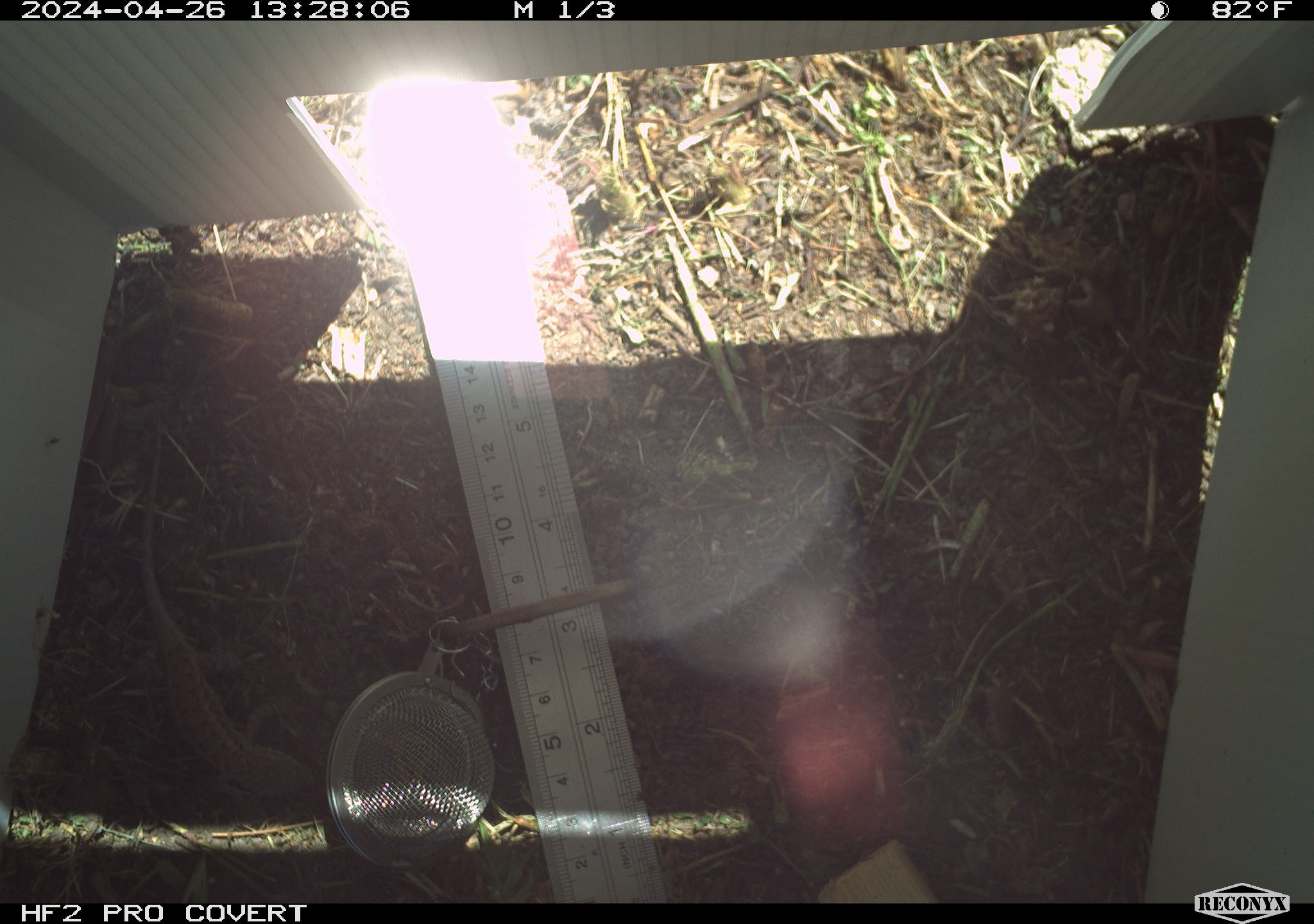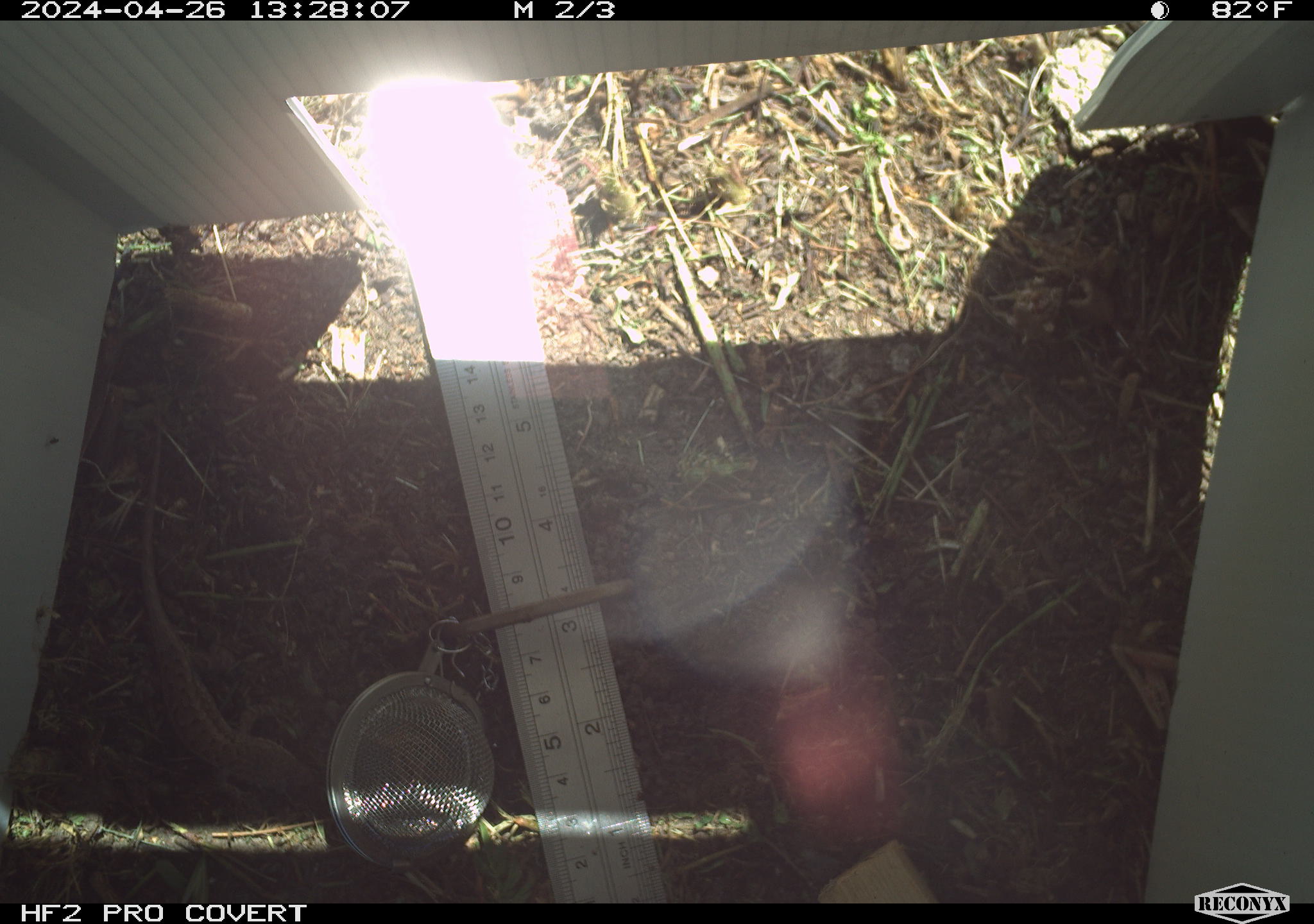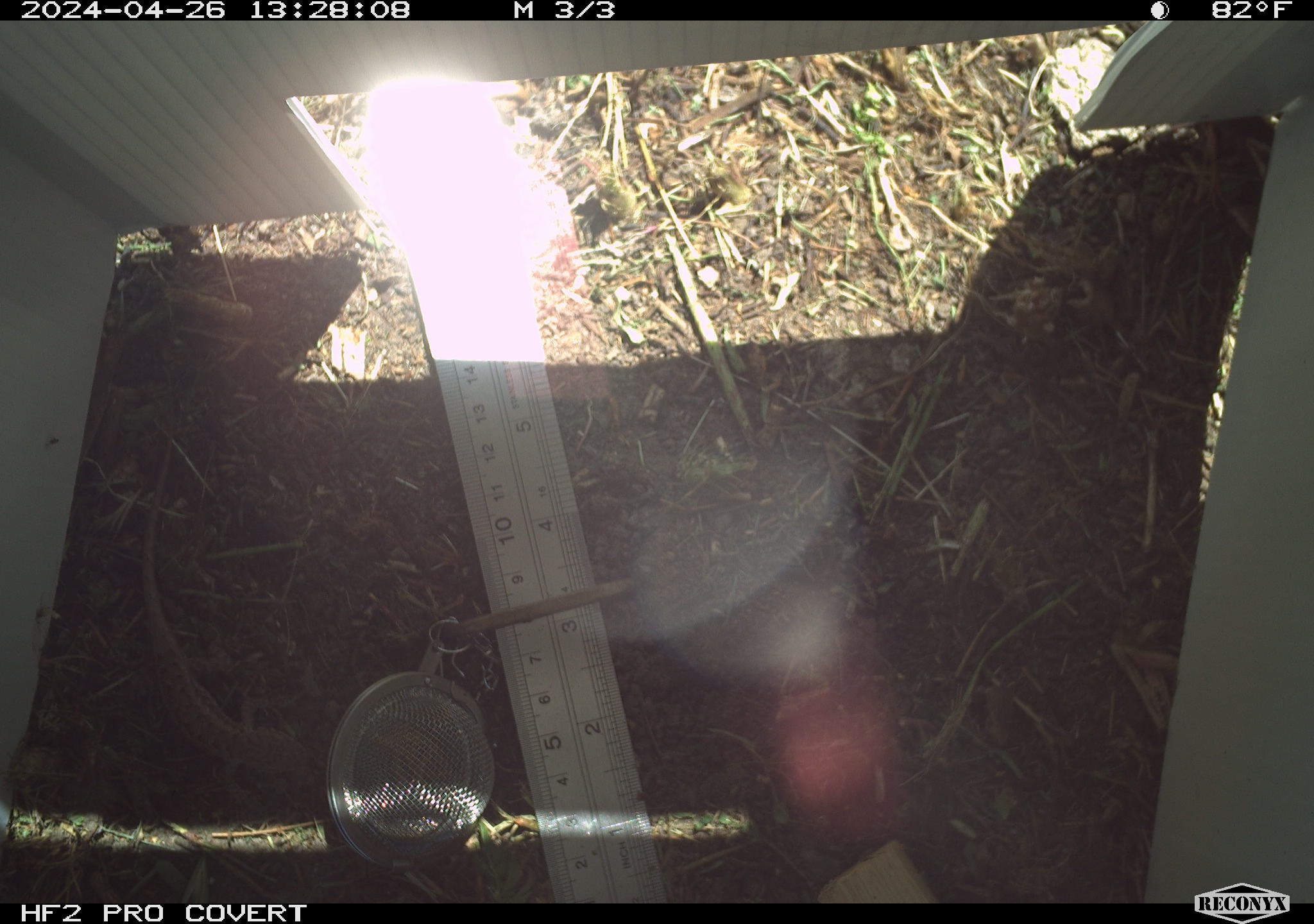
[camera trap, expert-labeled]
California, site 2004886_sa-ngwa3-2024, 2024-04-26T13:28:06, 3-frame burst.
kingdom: Animalia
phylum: Chordata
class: Reptilia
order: Squamata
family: Phrynosomatidae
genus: Sceloporus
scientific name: Sceloporus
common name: spiny lizards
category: sceloporus species